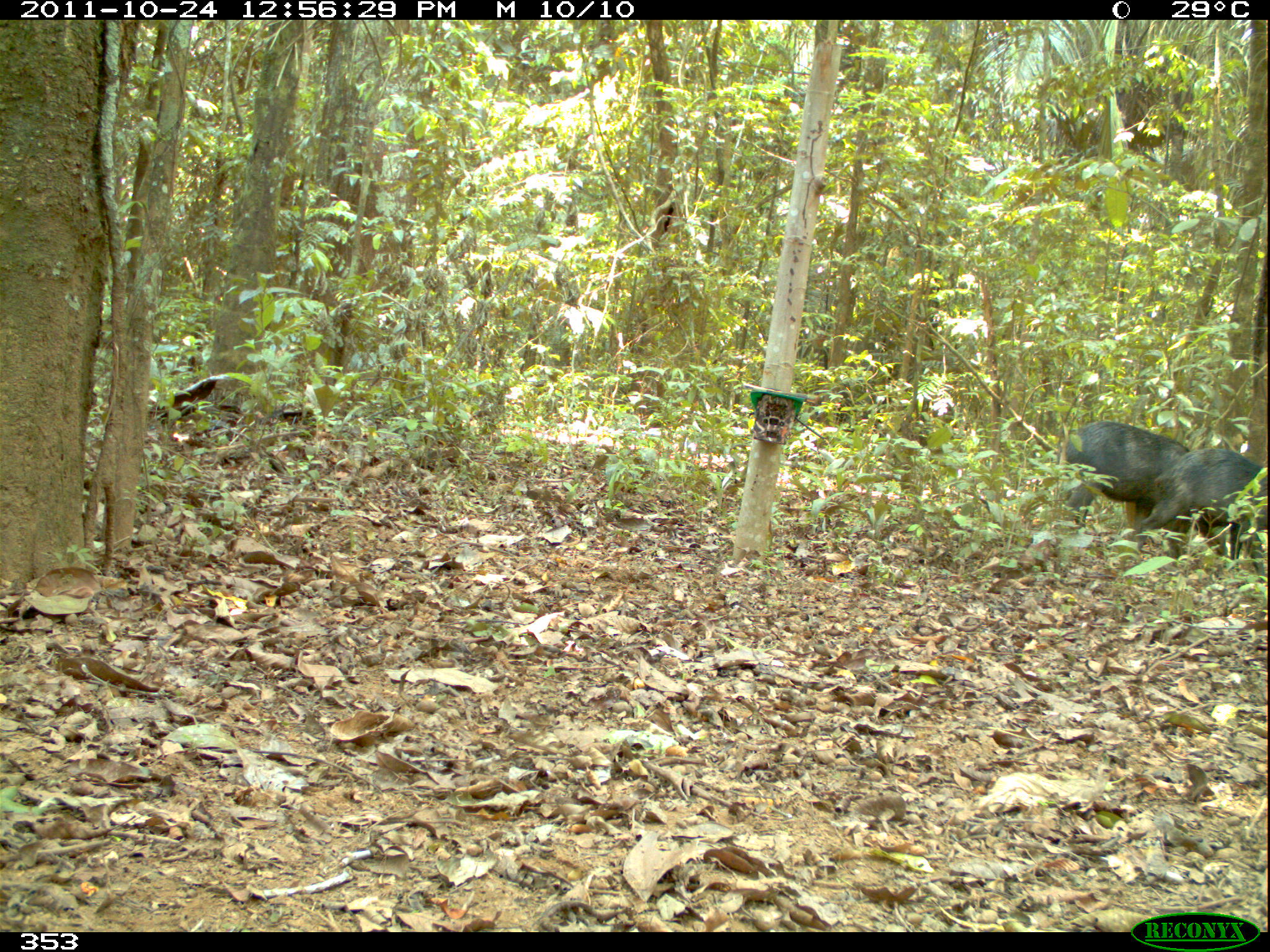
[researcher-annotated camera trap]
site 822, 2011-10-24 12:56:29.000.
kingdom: Animalia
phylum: Chordata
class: Mammalia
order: Artiodactyla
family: Tayassuidae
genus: Tayassu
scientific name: Tayassu pecari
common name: white-lipped peccary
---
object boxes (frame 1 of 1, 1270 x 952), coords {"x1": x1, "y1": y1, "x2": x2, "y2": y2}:
tayassu pecari: {"x1": 1136, "y1": 445, "x2": 1264, "y2": 578}; {"x1": 1057, "y1": 421, "x2": 1195, "y2": 539}